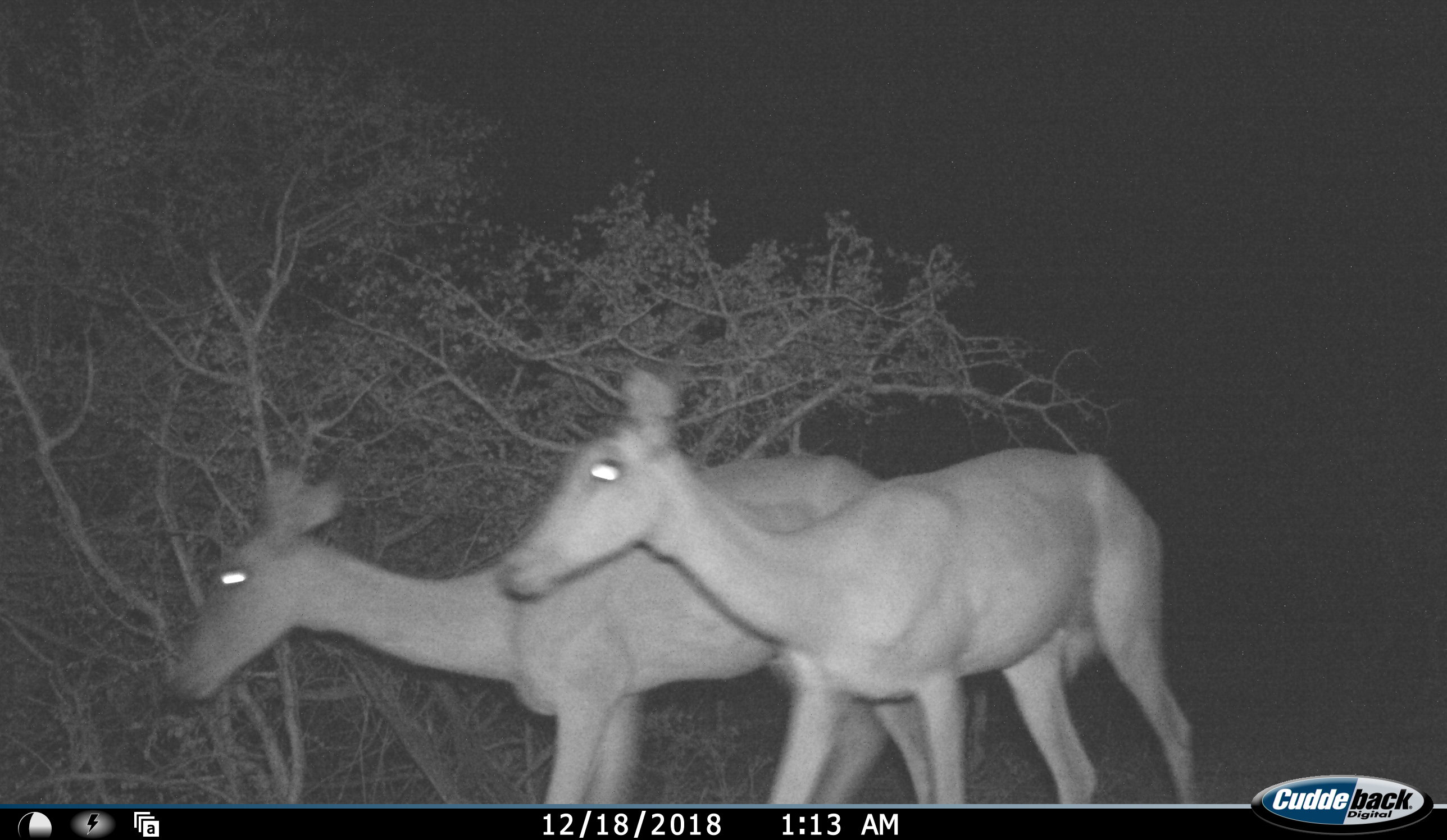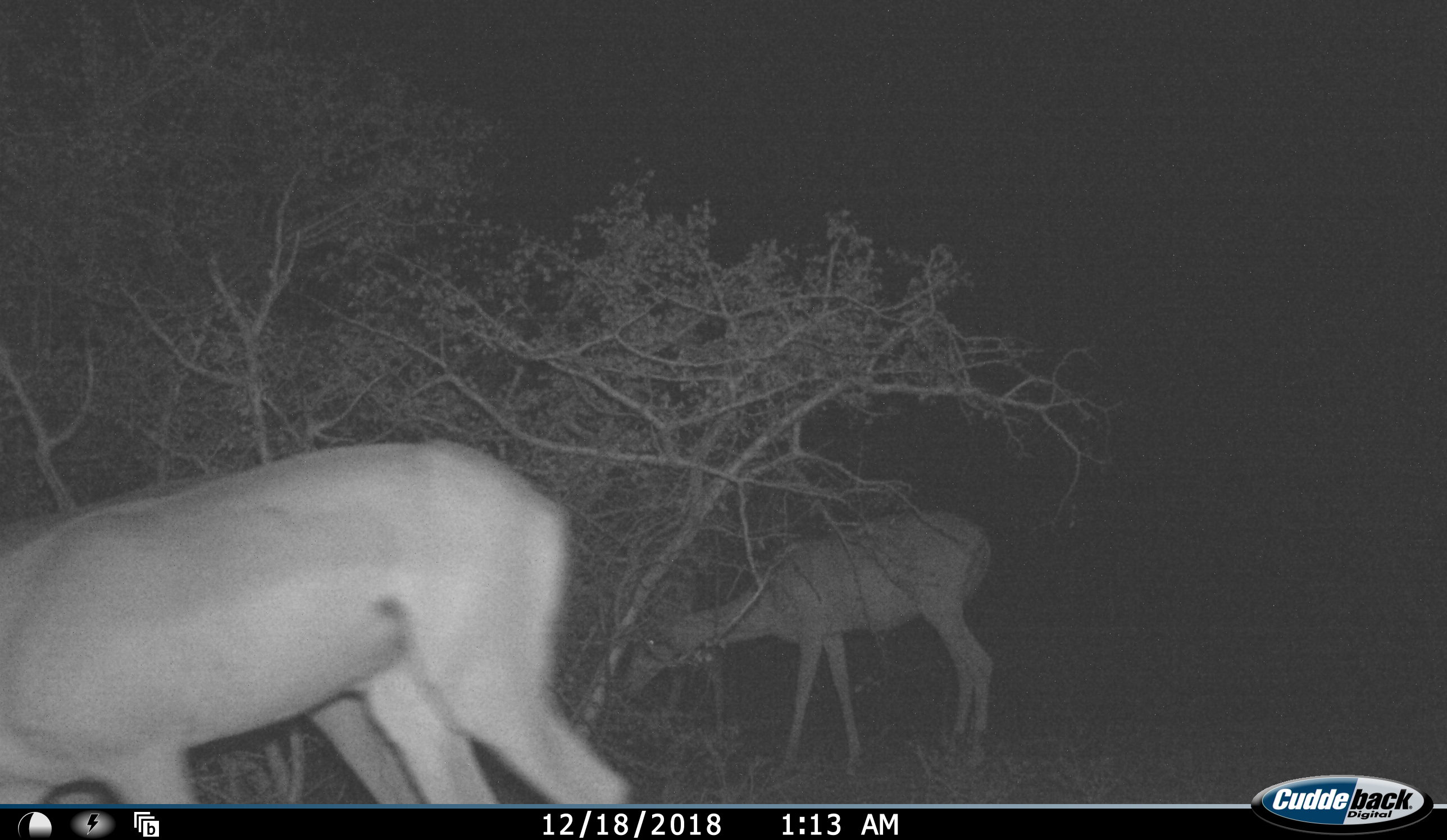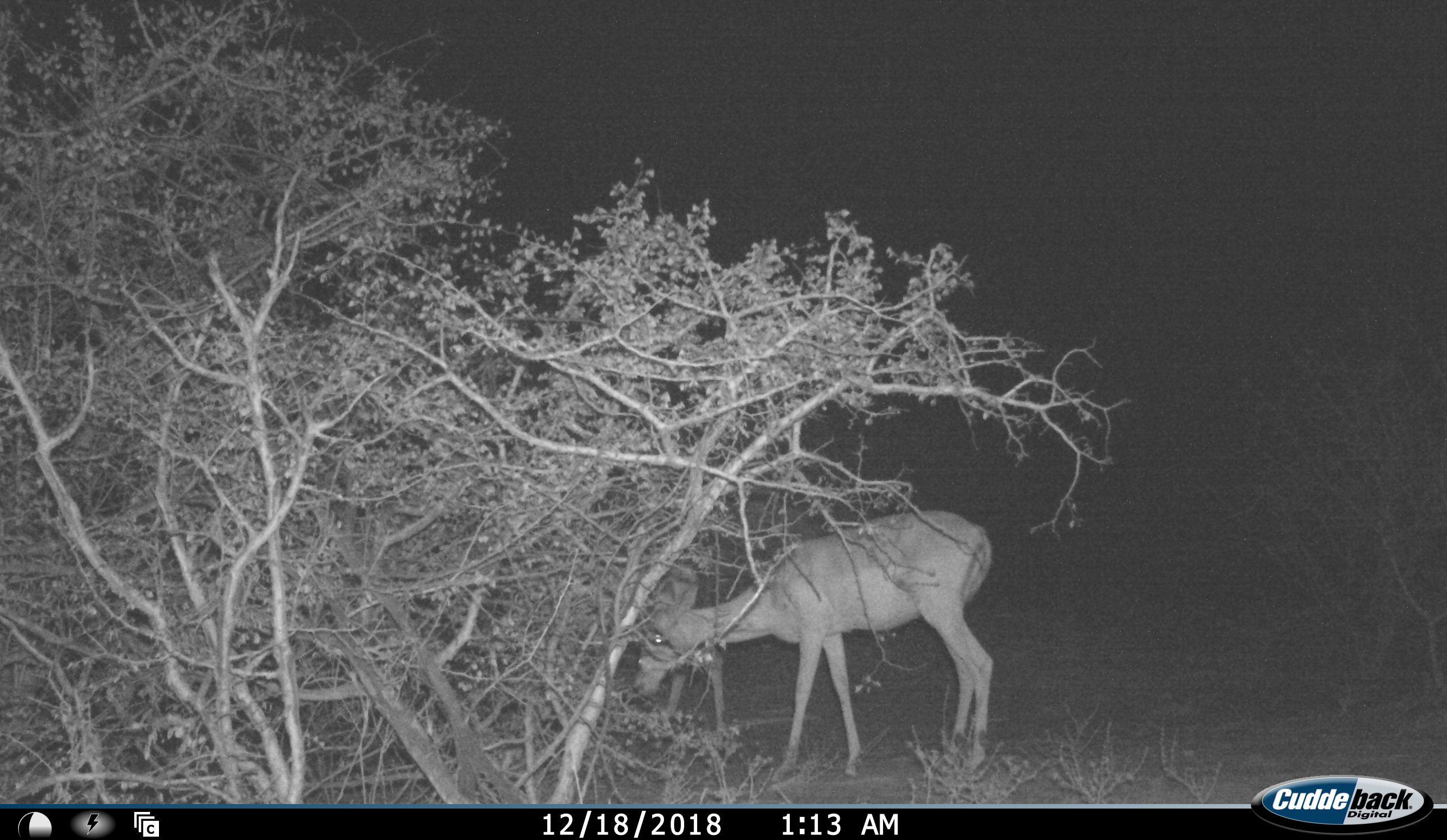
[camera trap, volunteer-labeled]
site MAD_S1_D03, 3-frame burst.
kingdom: Animalia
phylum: Chordata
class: Mammalia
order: Artiodactyla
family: Bovidae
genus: Aepyceros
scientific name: Aepyceros melampus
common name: impala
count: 3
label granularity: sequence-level